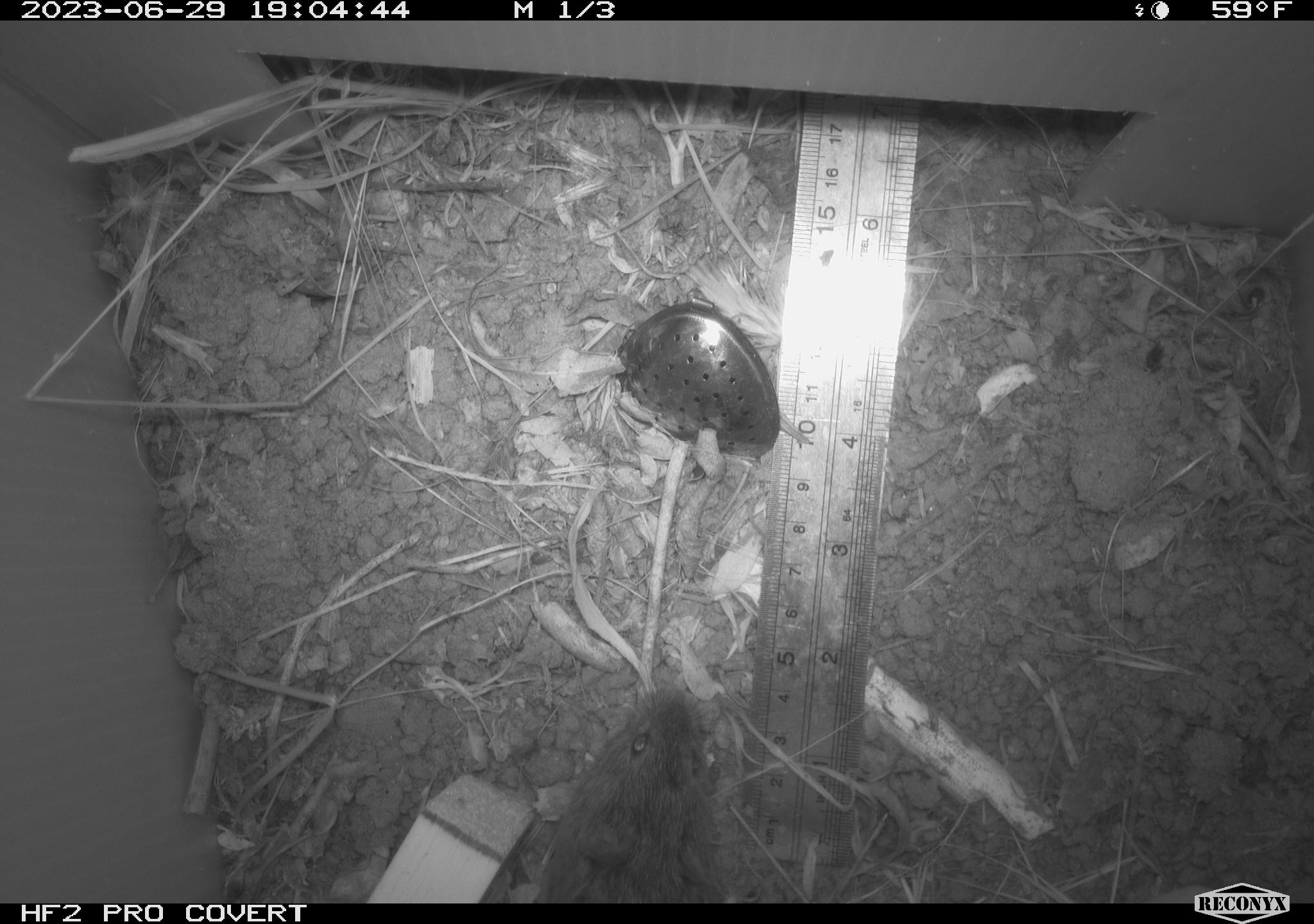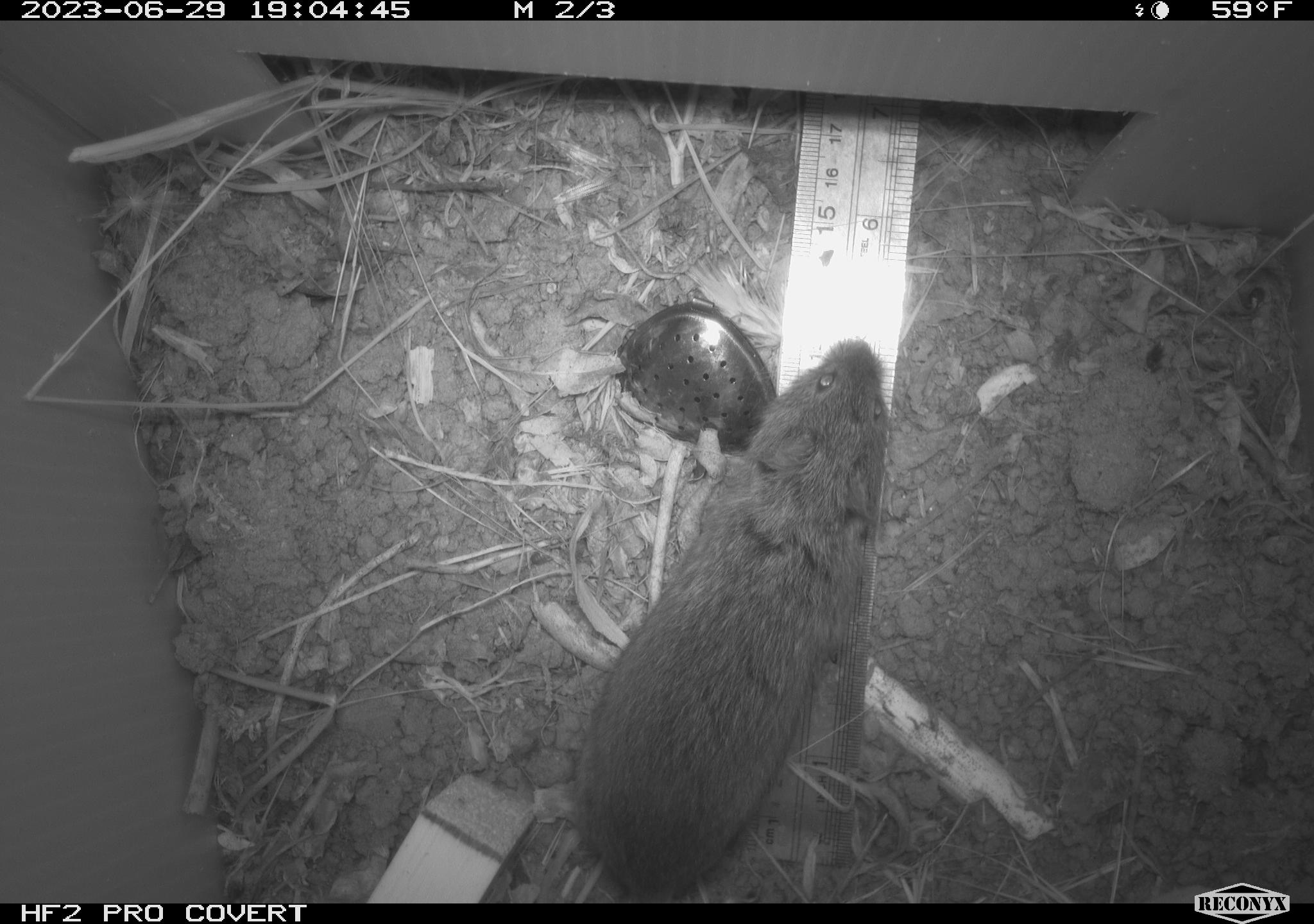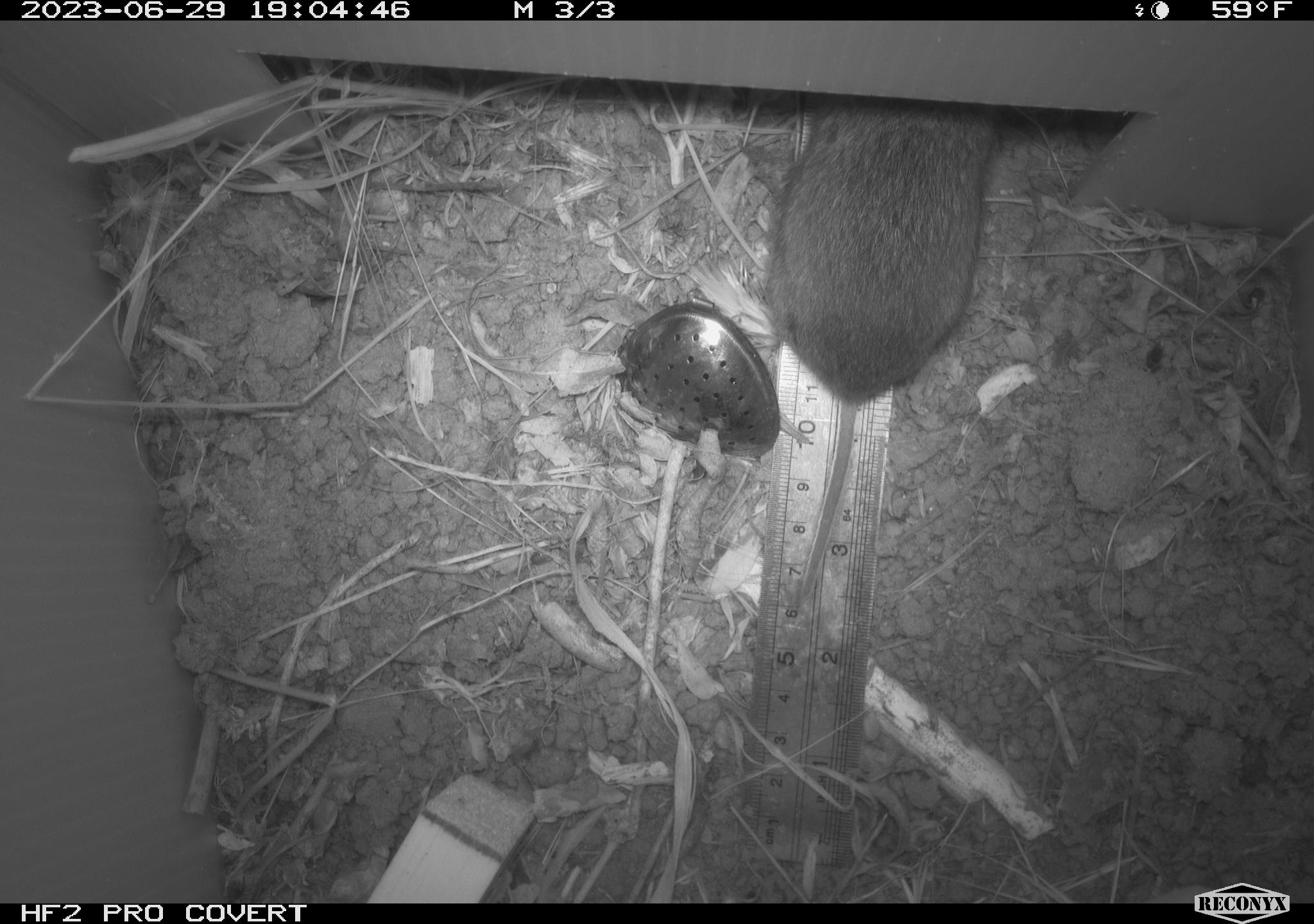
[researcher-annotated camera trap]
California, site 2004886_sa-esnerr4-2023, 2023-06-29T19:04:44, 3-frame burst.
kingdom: Animalia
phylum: Chordata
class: Mammalia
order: Rodentia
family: Cricetidae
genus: Microtus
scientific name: Microtus californicus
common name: california vole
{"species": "california vole (Microtus californicus)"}